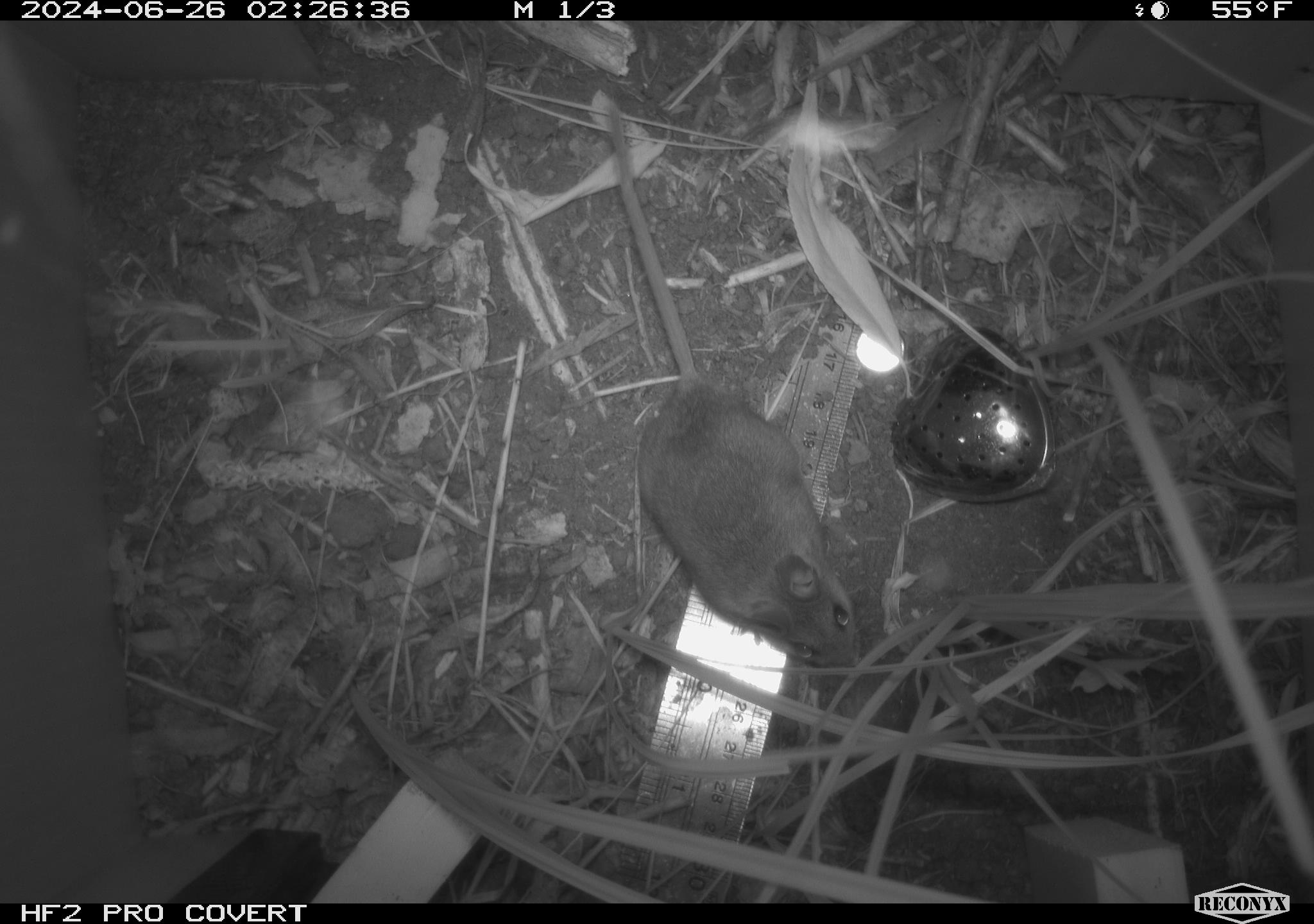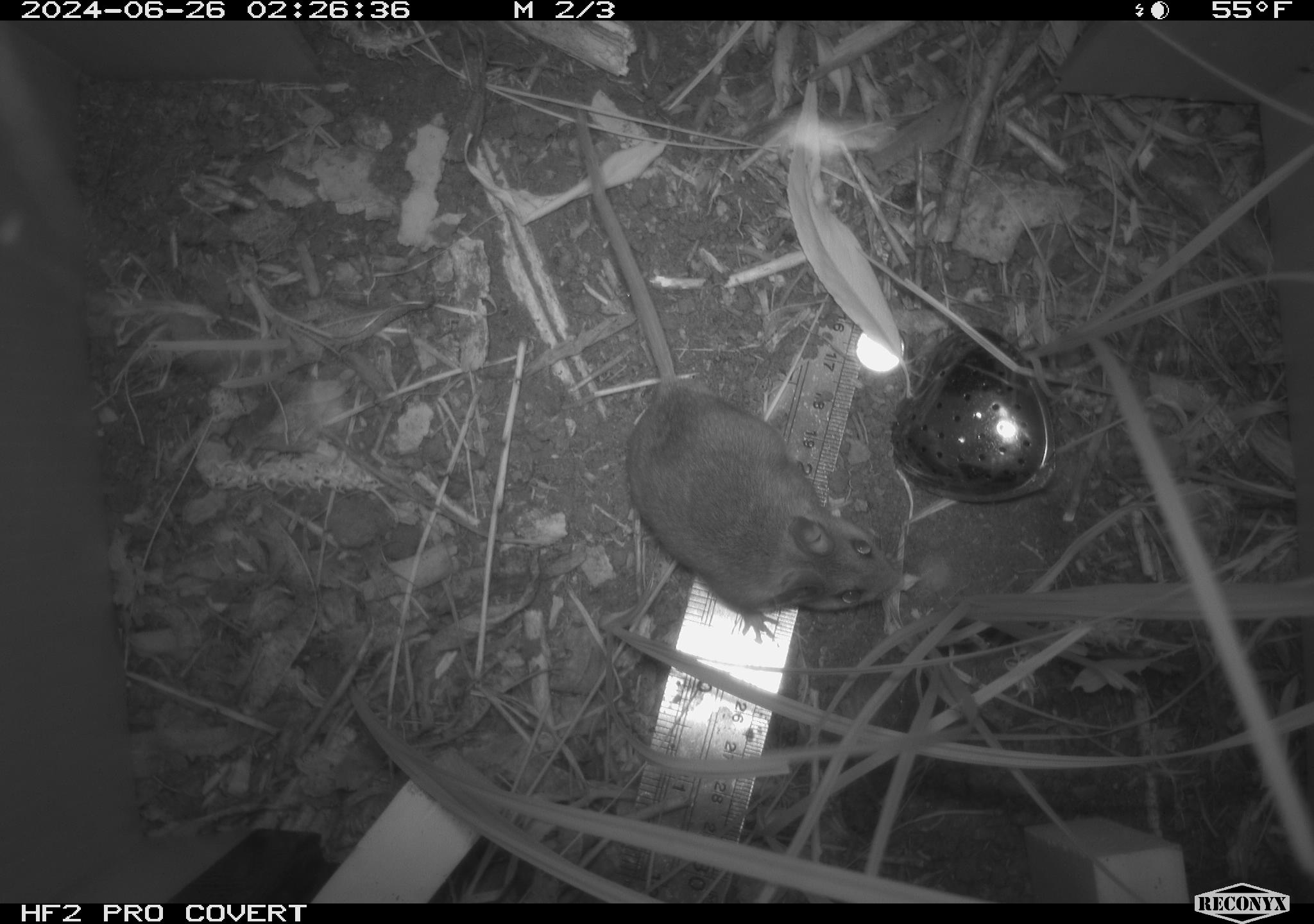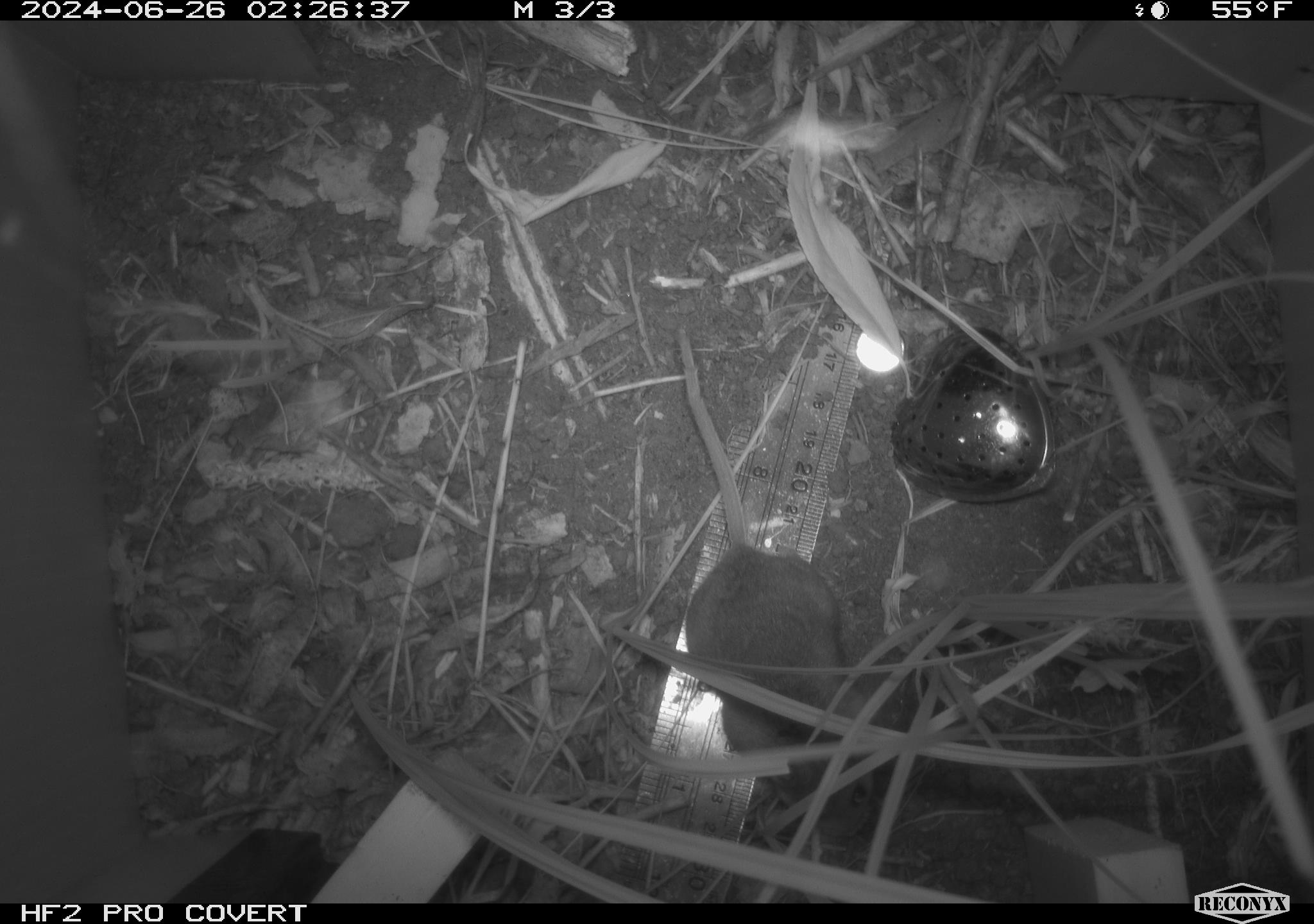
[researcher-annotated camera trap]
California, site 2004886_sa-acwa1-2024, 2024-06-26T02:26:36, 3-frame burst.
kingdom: Animalia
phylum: Chordata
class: Mammalia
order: Rodentia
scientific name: Rodentia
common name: mouse species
Mouse species (Rodentia).